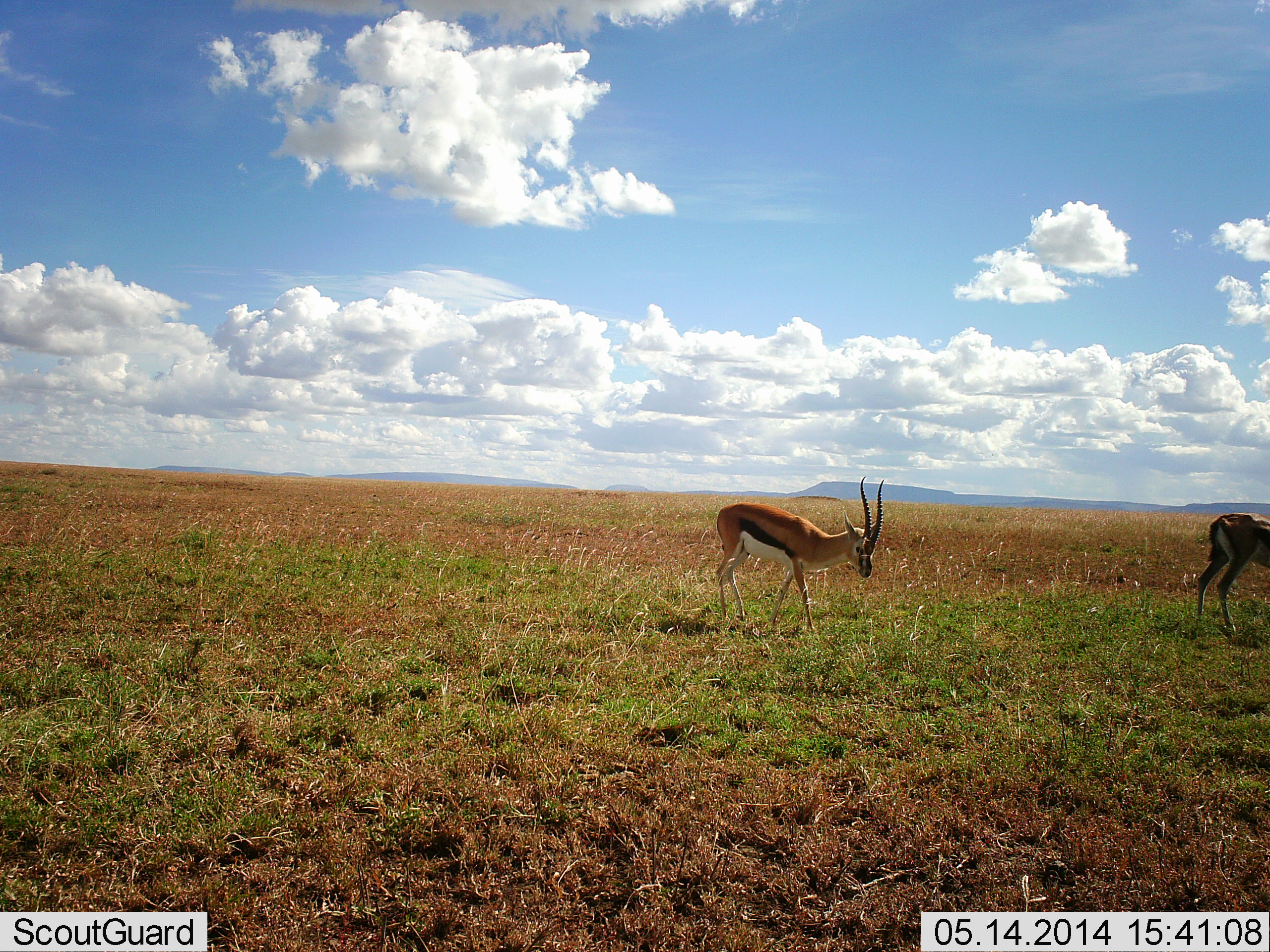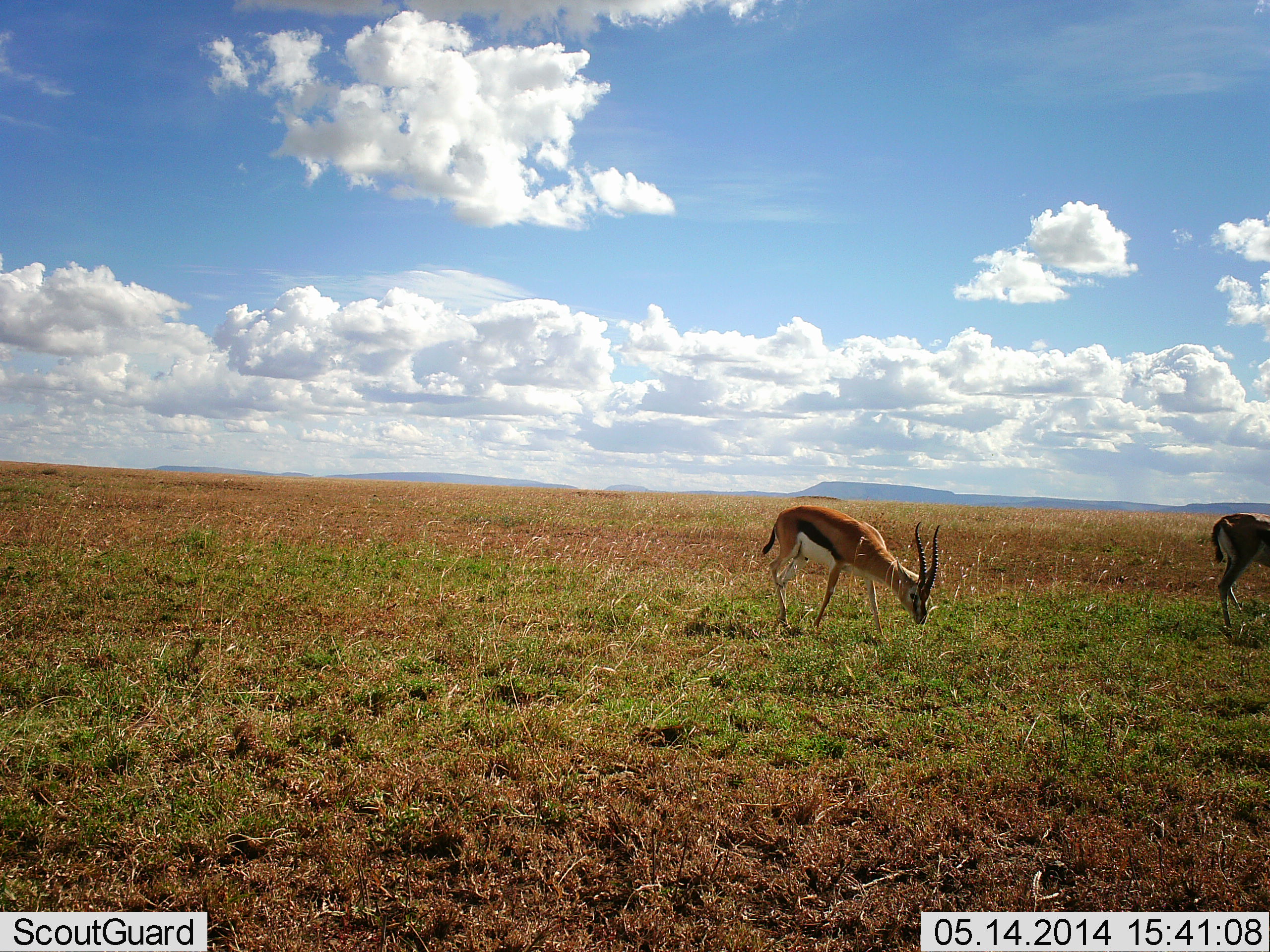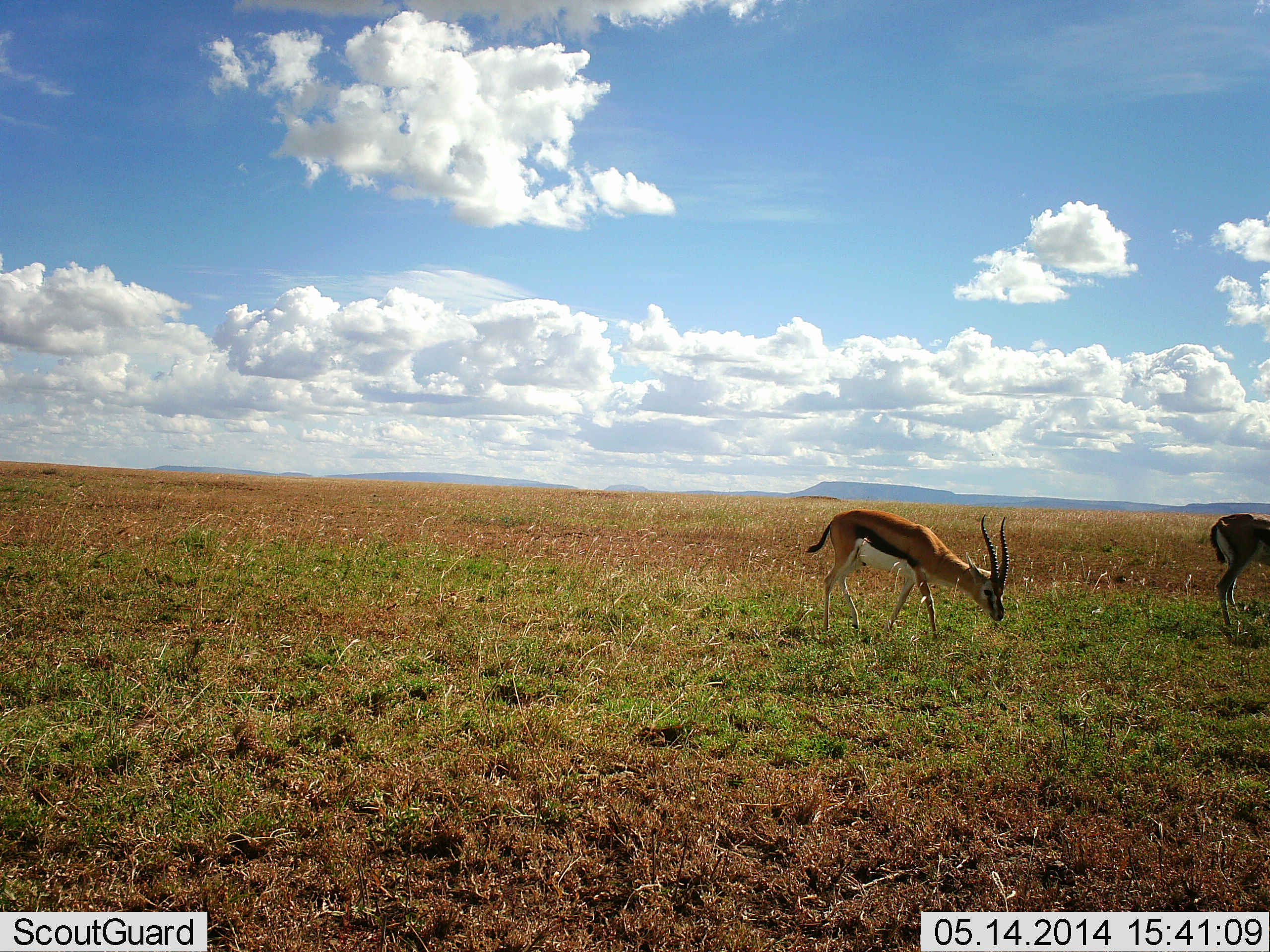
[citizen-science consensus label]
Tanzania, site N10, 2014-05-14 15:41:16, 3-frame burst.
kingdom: Animalia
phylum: Chordata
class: Mammalia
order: Artiodactyla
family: Bovidae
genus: Eudorcas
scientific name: Eudorcas thomsonii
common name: thomson's gazelle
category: gazellethomsons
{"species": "gazellethomsons (thomson's gazelle) (Eudorcas thomsonii)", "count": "2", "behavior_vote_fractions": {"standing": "30%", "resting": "0%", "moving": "59%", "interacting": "0%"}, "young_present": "0%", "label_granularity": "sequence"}